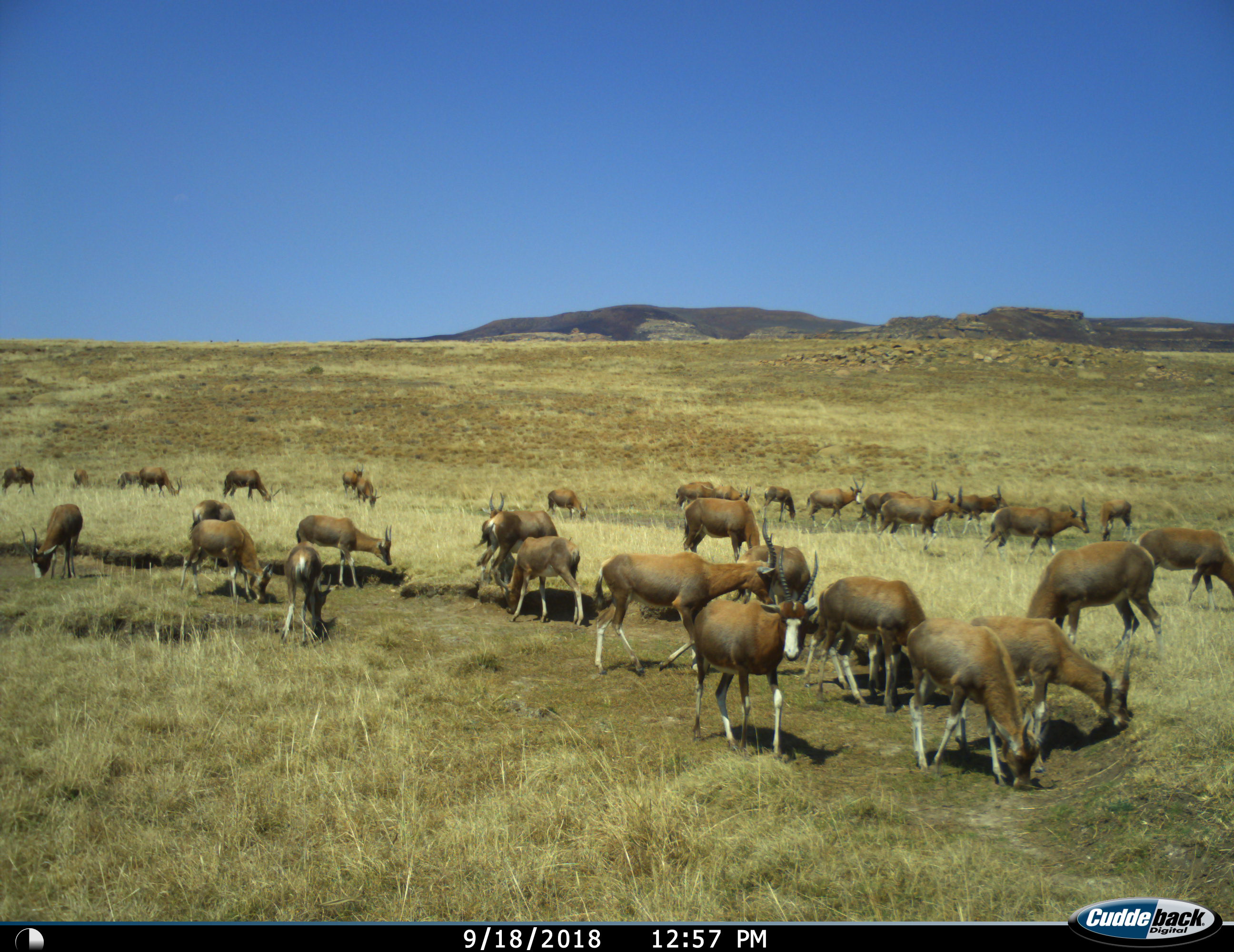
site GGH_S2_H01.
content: unidentified animal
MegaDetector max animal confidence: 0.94